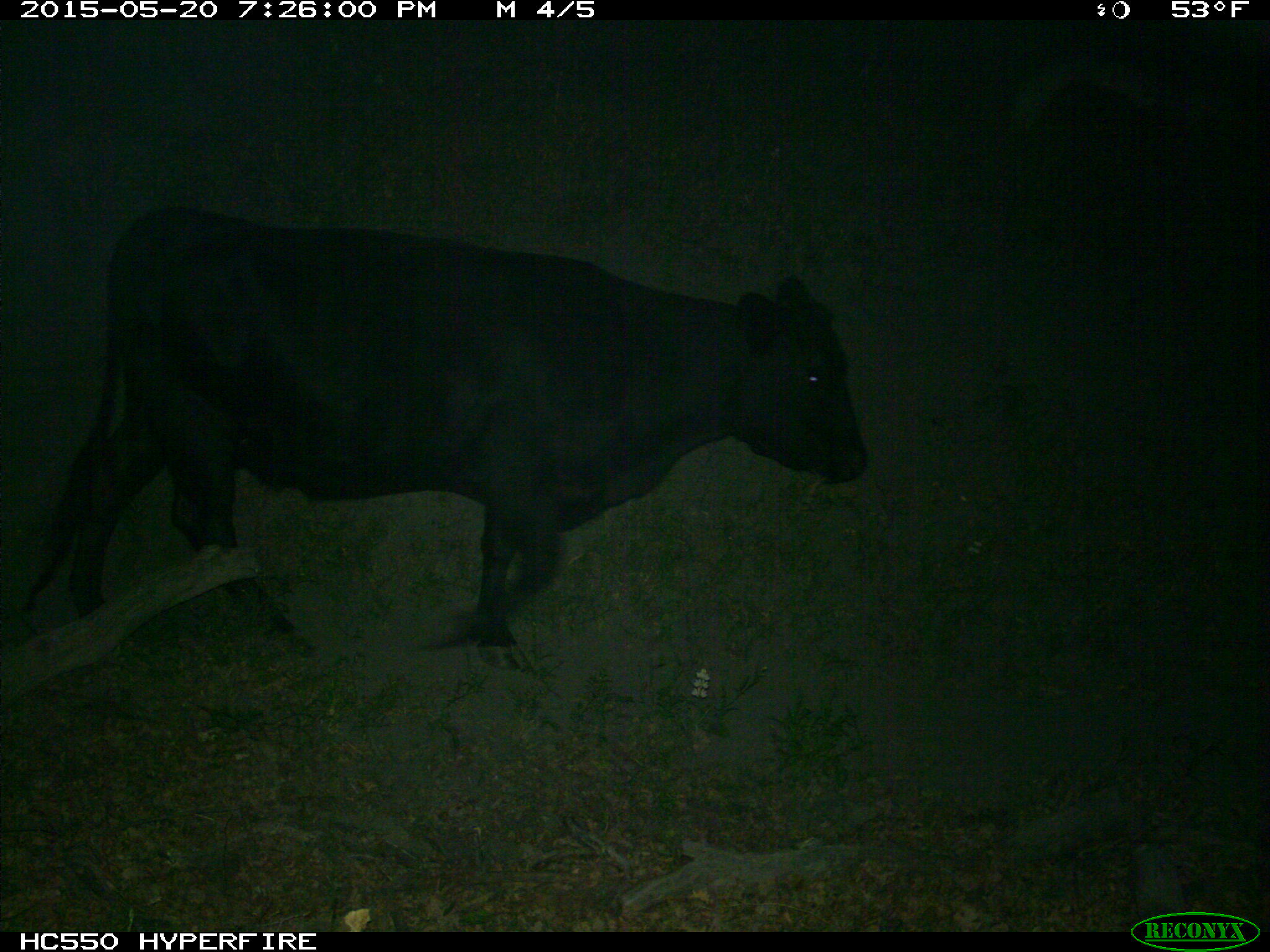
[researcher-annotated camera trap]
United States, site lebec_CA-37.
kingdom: Animalia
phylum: Chordata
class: Mammalia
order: Artiodactyla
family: Bovidae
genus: Bos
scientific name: Bos taurus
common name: domestic cow